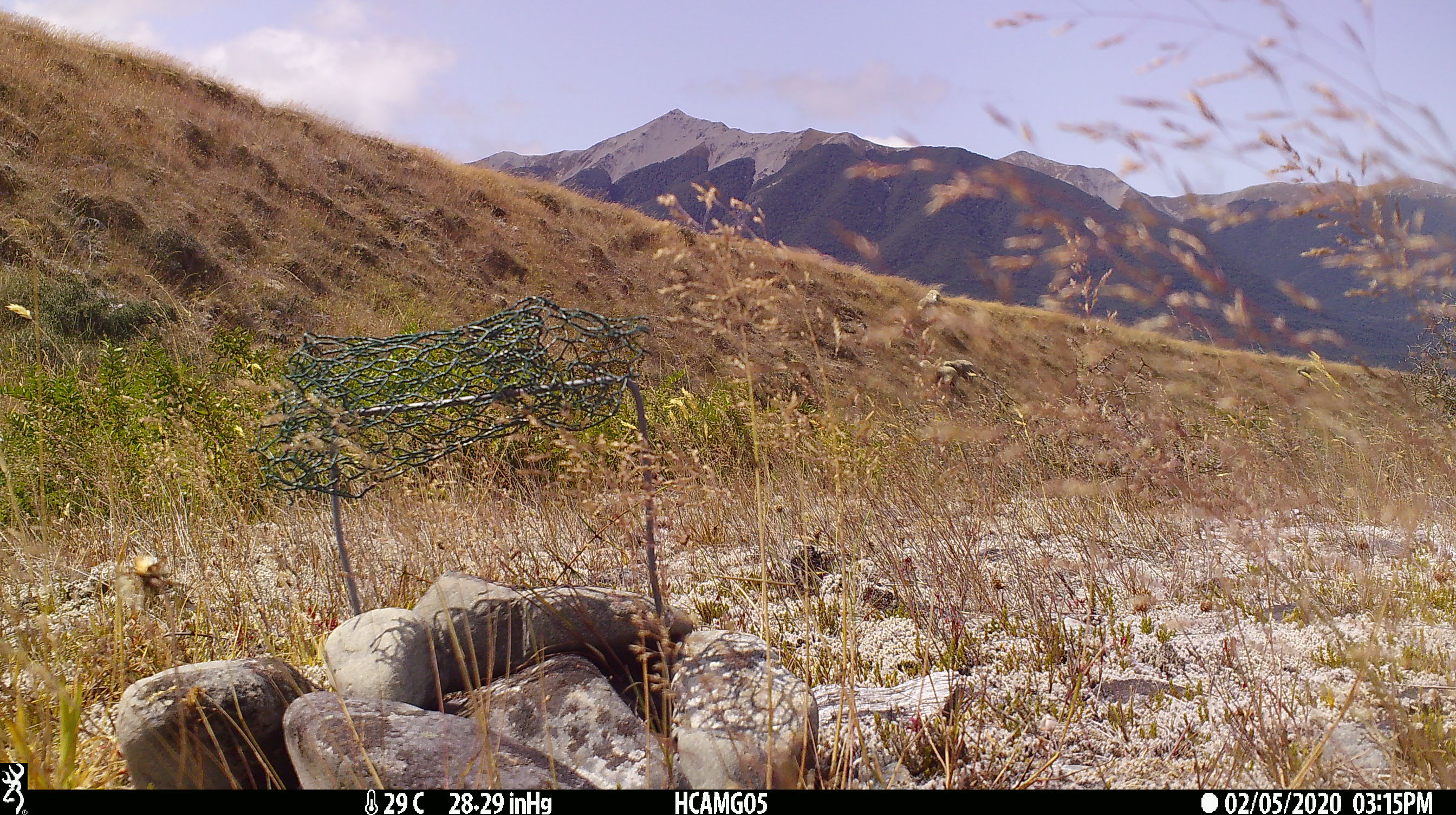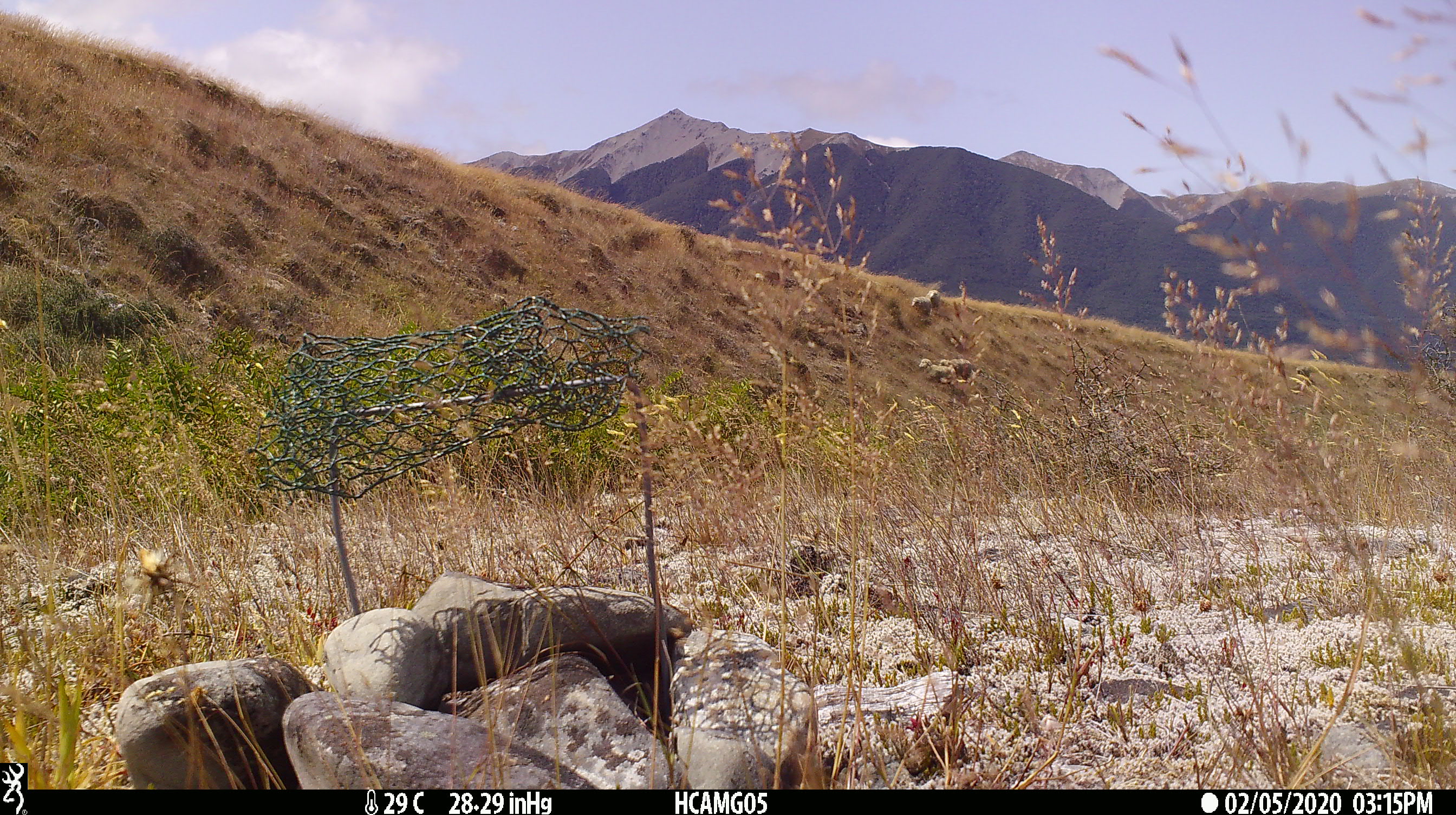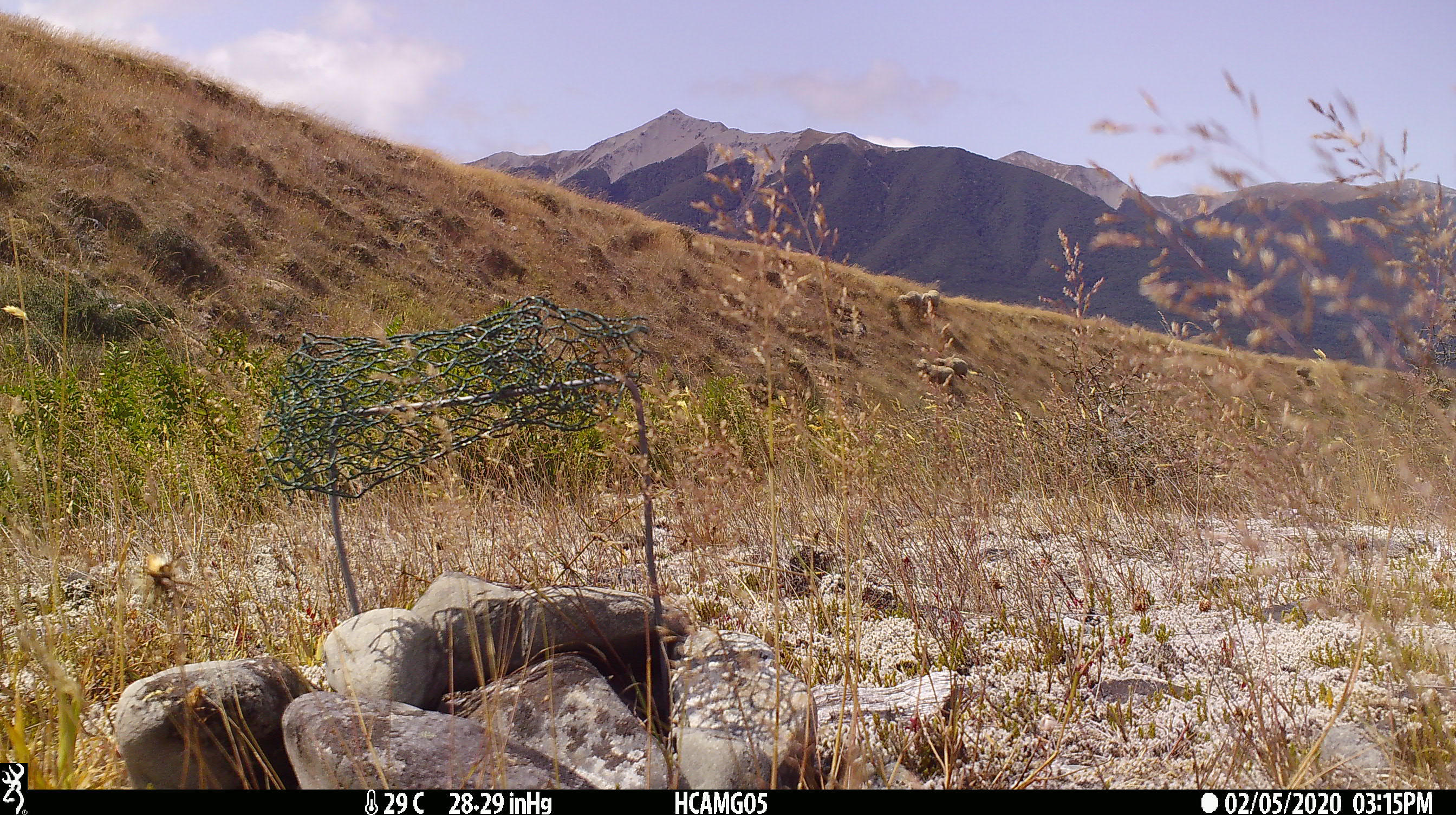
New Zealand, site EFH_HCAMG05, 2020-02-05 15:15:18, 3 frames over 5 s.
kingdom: Animalia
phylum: Chordata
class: Mammalia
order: Artiodactyla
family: Bovidae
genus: Ovis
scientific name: Ovis aries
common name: domestic sheep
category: sheep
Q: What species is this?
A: Sheep (domestic sheep) (Ovis aries).